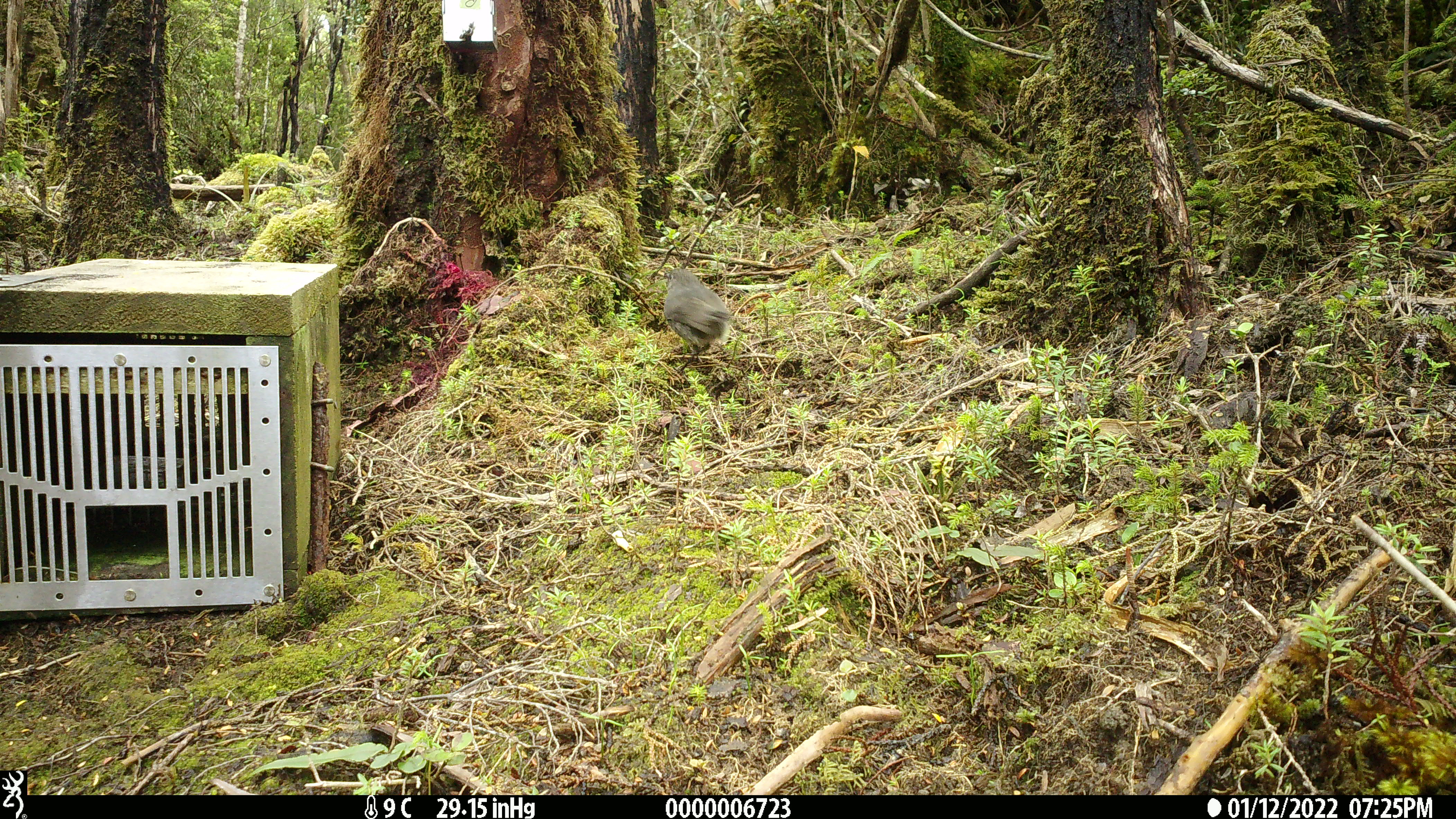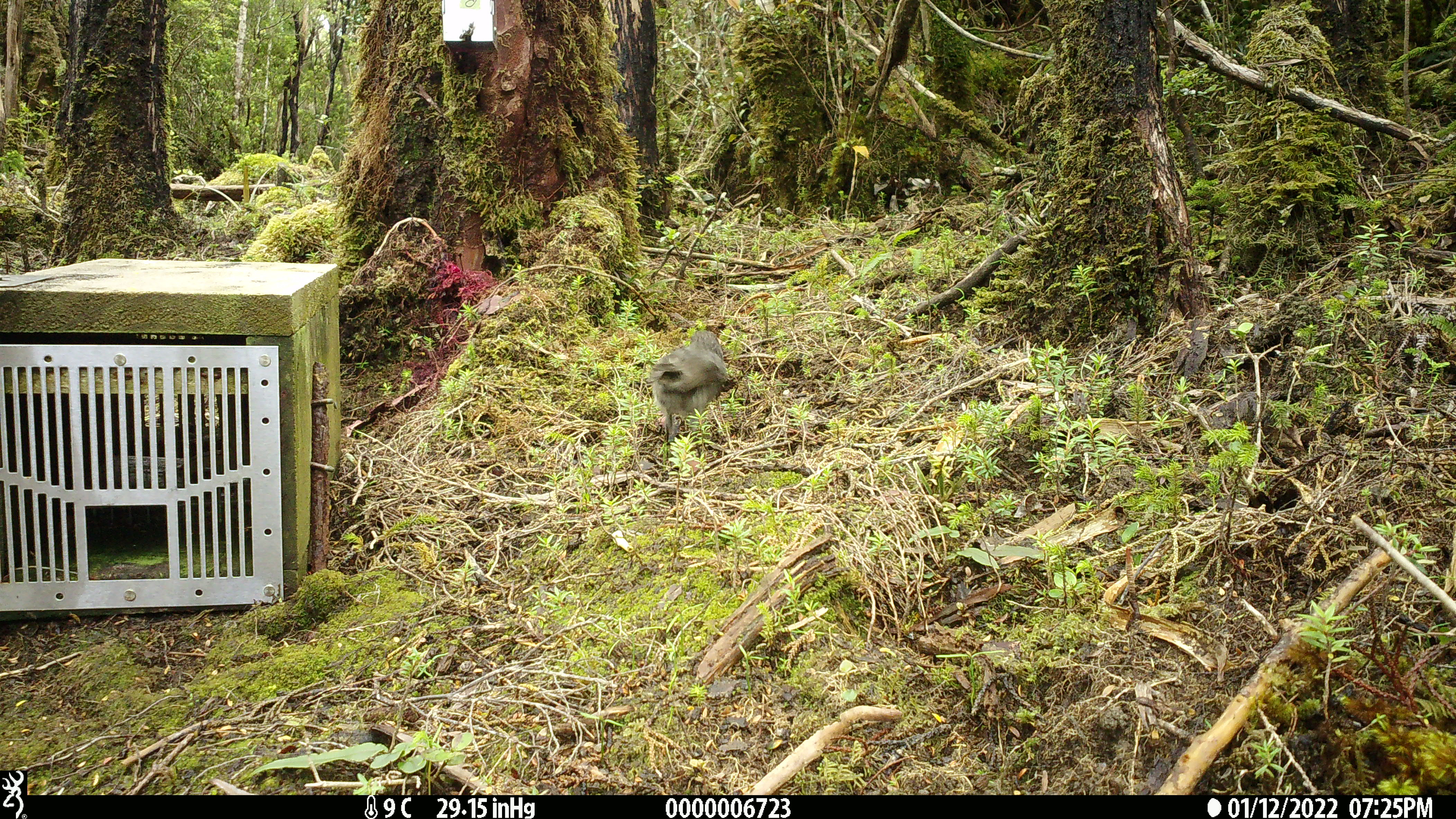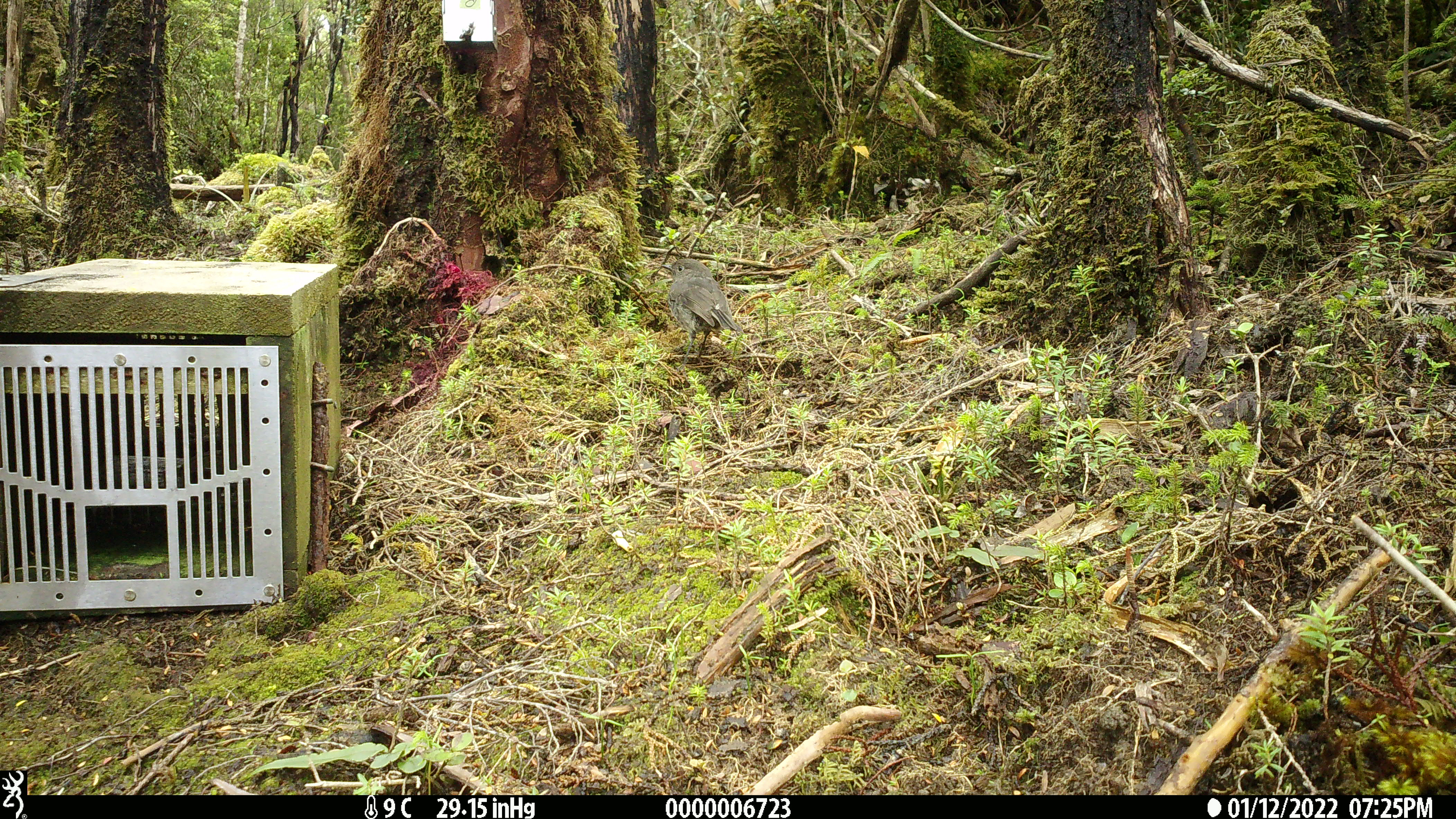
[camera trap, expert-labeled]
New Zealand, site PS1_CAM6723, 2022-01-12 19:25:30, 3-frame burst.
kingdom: Animalia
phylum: Chordata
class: Aves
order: Passeriformes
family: Petroicidae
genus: Petroica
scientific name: Petroica australis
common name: new zealand robin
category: robin